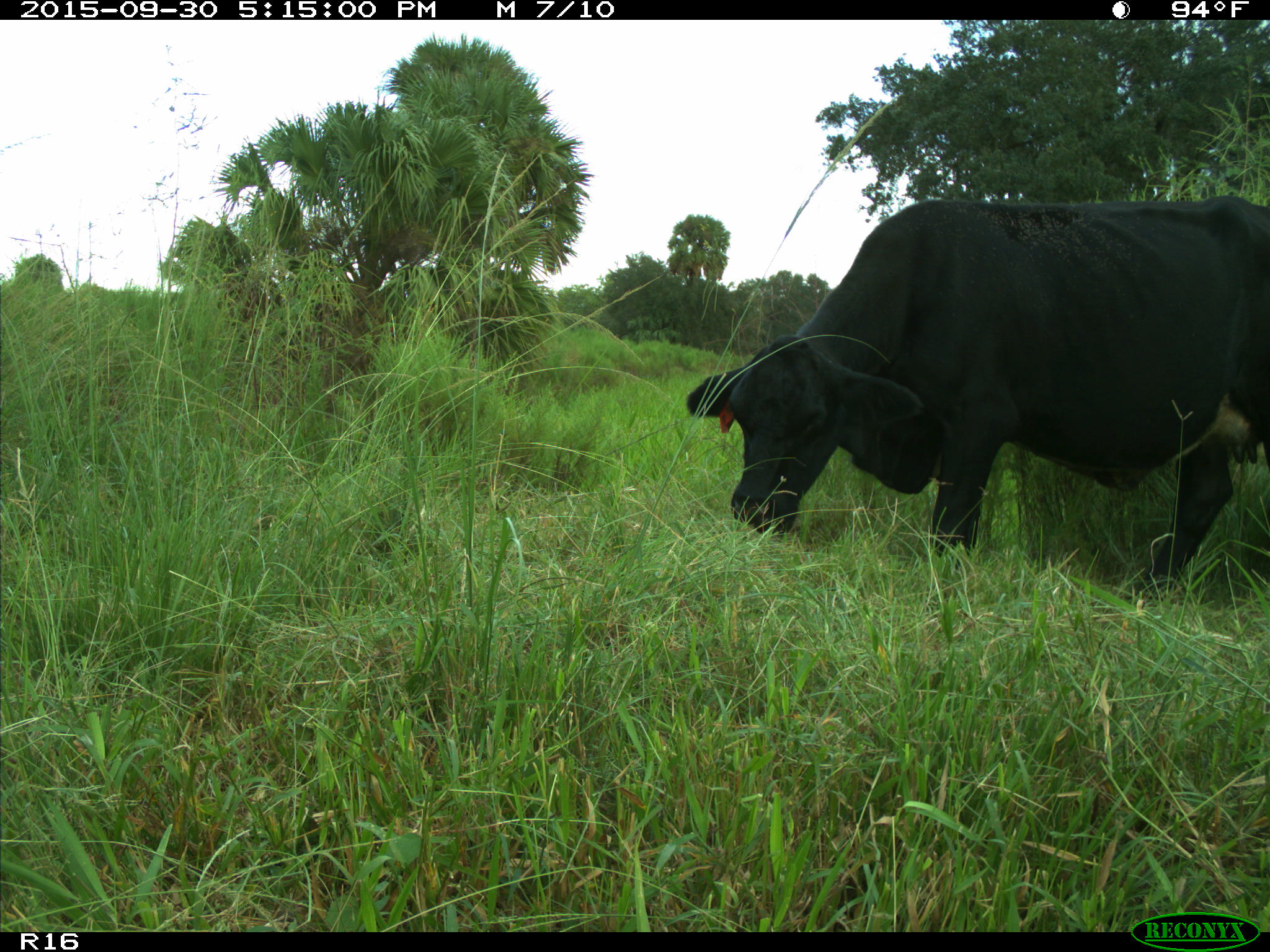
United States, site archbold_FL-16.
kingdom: Animalia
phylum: Chordata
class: Mammalia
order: Artiodactyla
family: Bovidae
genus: Bos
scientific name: Bos taurus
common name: domestic cow